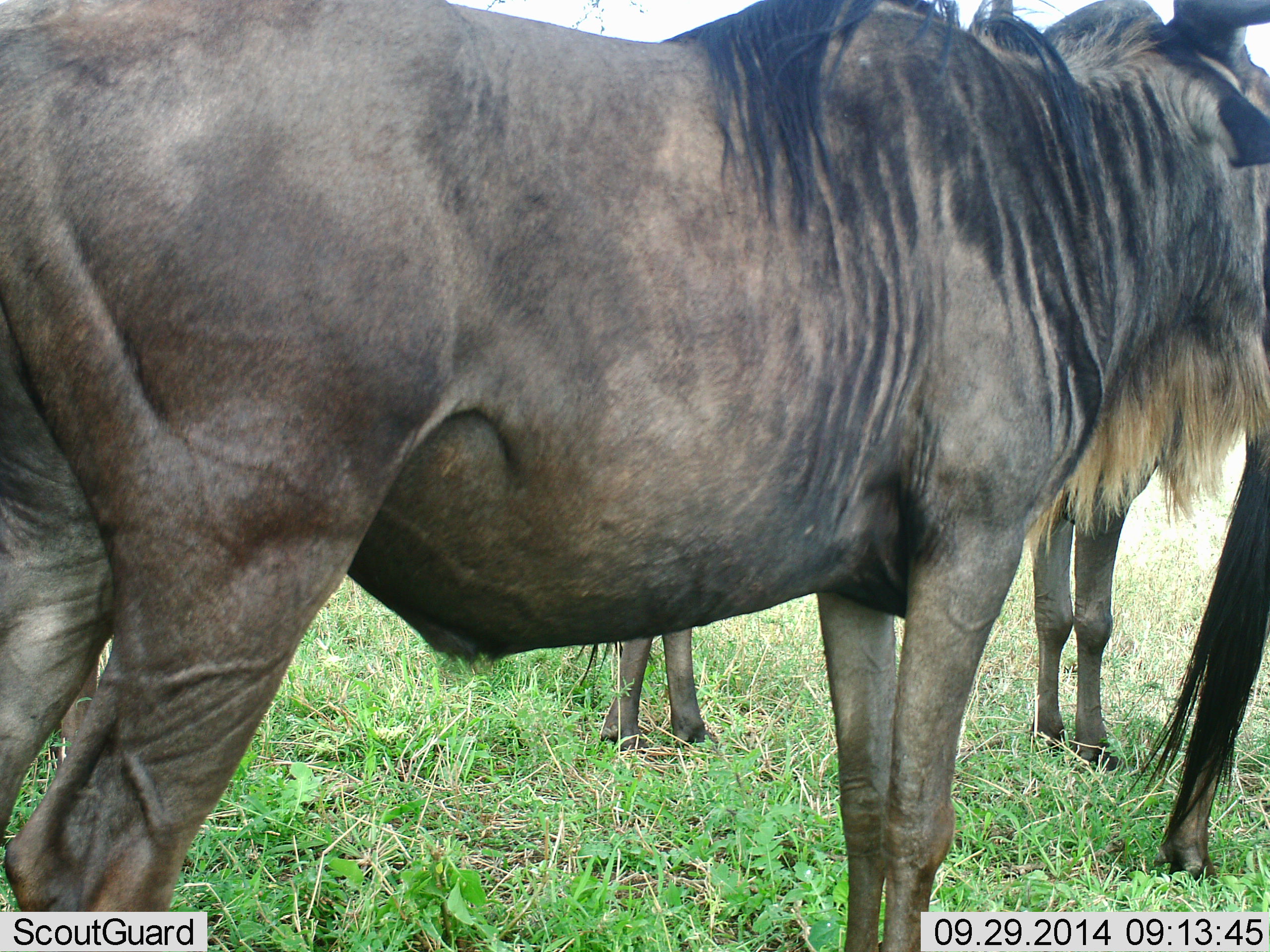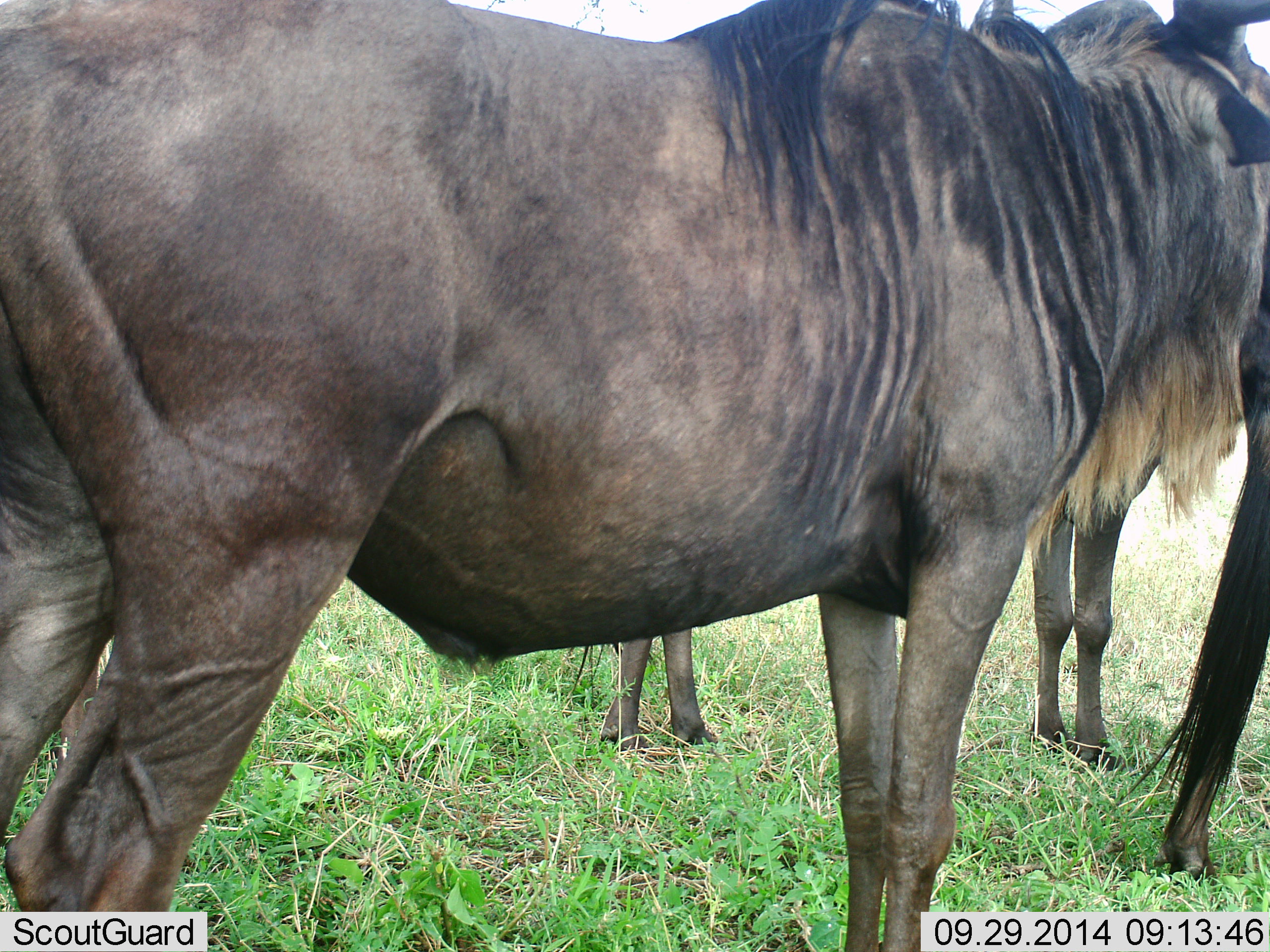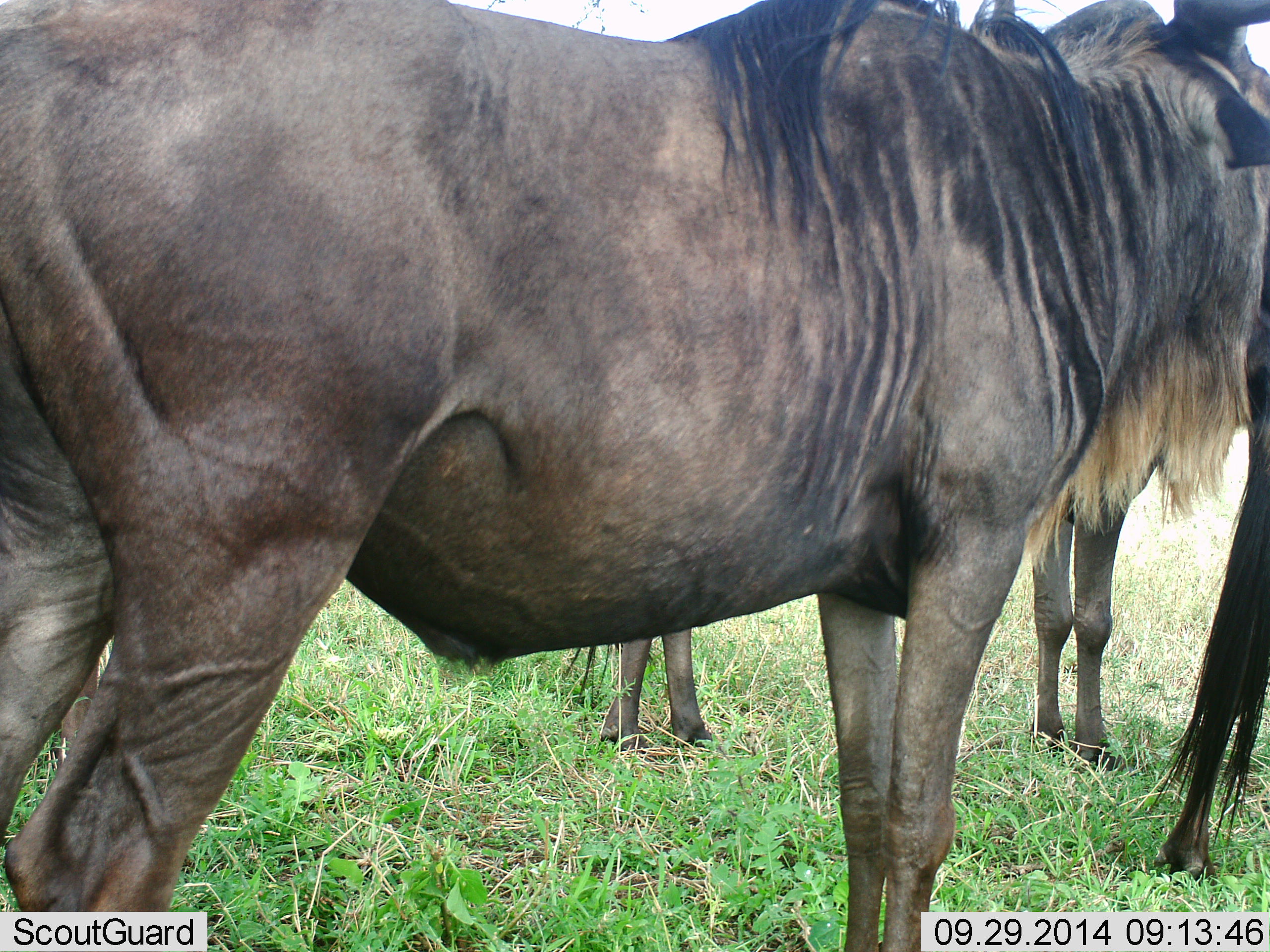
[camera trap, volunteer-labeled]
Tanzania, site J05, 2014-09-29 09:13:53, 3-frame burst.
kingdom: Animalia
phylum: Chordata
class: Mammalia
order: Artiodactyla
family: Bovidae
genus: Connochaetes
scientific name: Connochaetes taurinus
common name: blue wildebeest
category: wildebeest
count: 3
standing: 100%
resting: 0%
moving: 0%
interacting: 0%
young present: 0%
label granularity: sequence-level